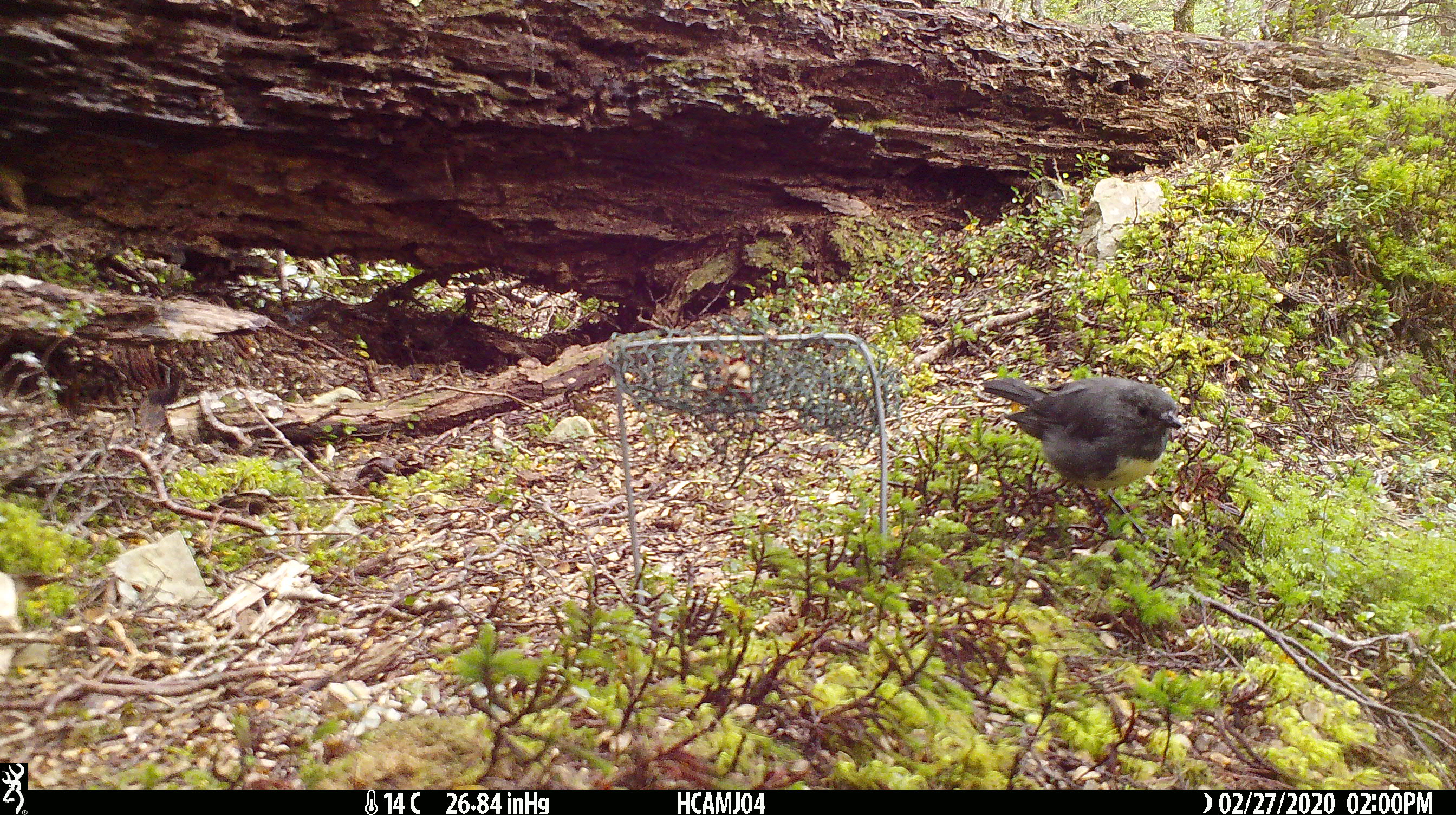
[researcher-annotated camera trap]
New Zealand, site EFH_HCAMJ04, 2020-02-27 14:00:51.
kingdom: Animalia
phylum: Chordata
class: Aves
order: Passeriformes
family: Petroicidae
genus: Petroica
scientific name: Petroica australis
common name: new zealand robin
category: robin